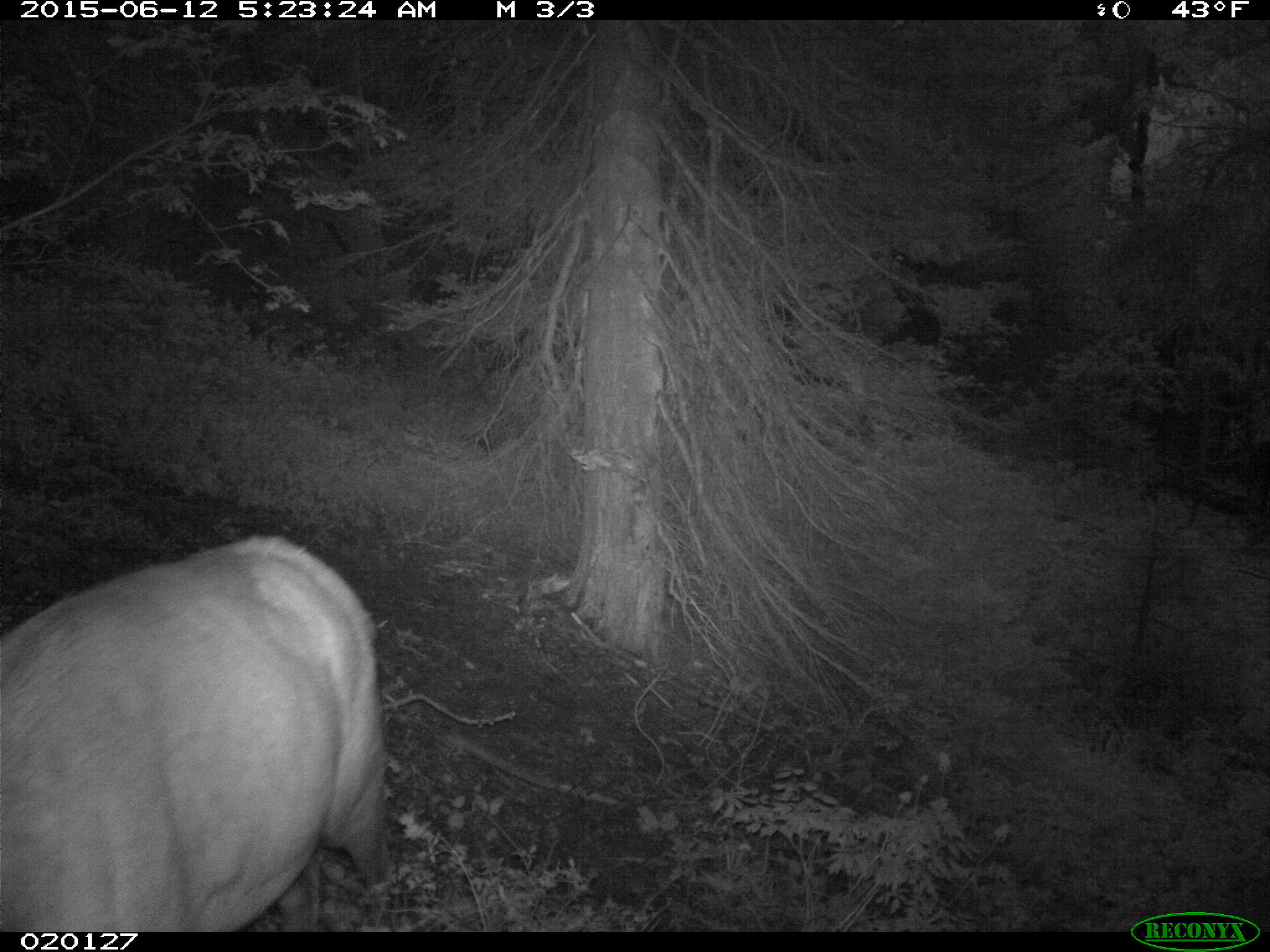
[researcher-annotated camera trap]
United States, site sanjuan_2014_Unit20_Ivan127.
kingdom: Animalia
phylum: Chordata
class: Mammalia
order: Artiodactyla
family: Cervidae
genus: Cervus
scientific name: Cervus elaphus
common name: red deer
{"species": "Cervus elaphus (red deer)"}